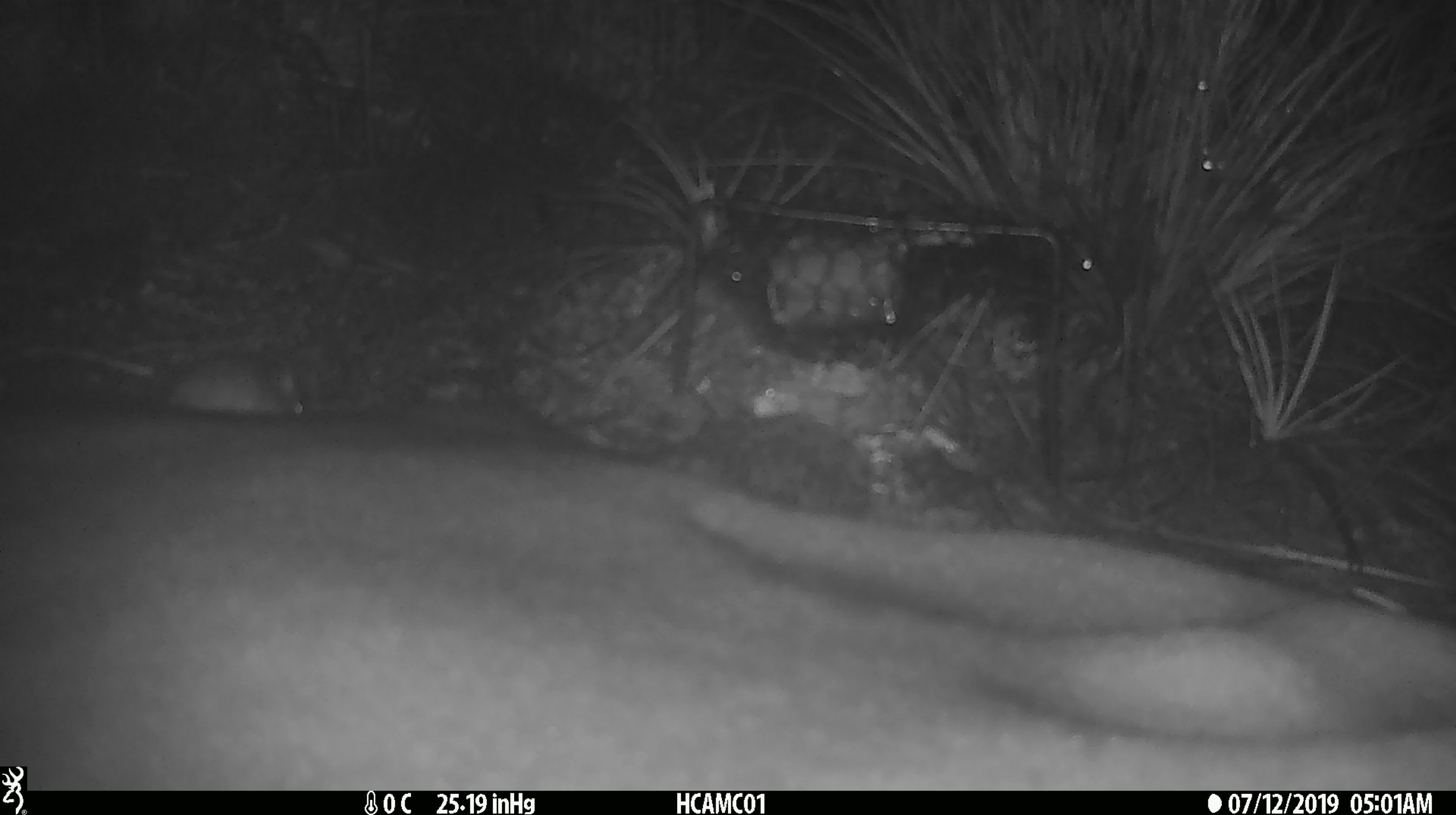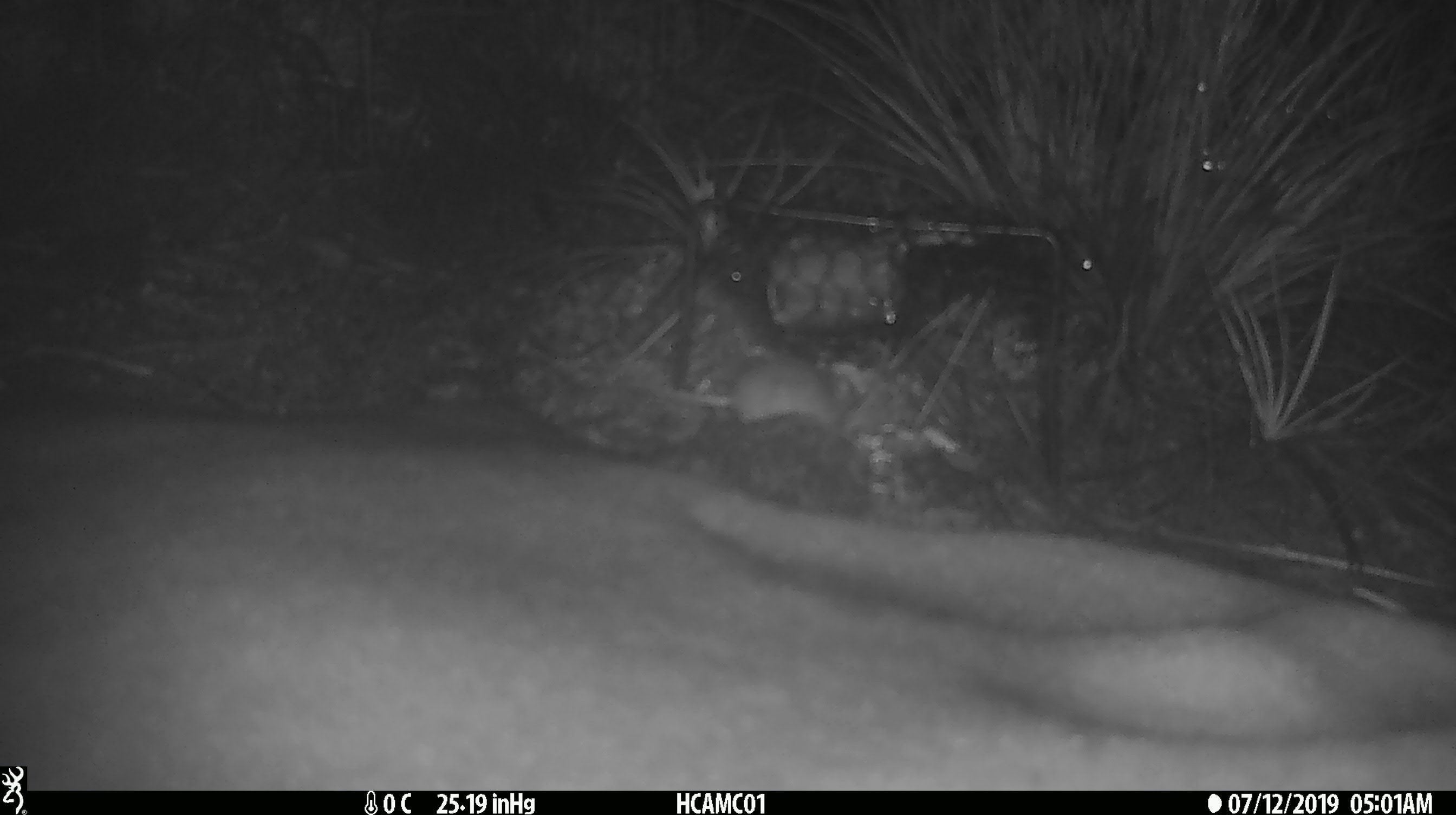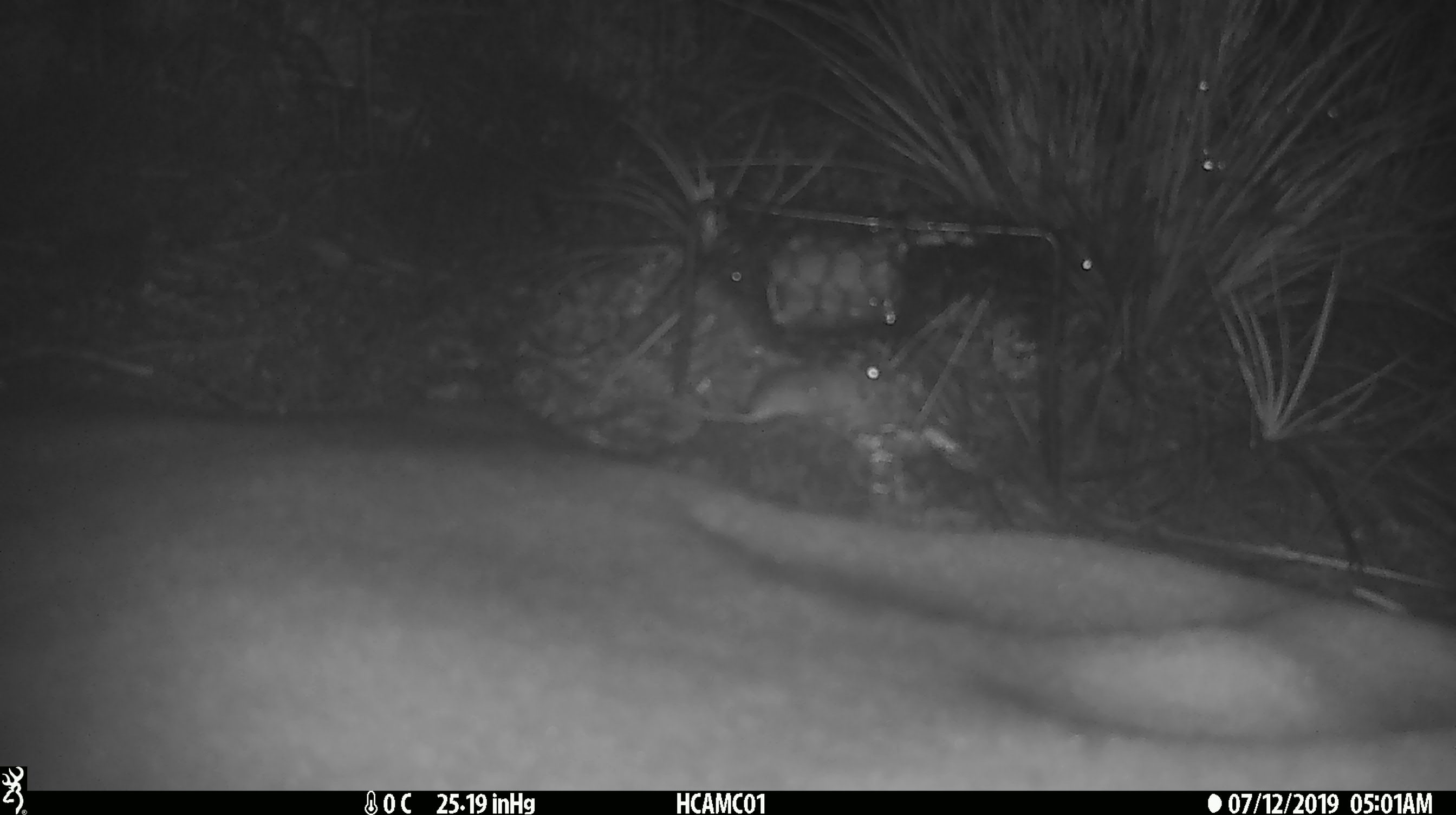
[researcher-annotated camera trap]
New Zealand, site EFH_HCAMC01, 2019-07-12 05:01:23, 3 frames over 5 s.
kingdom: Animalia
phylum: Chordata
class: Mammalia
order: Rodentia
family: Muridae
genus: Mus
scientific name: Mus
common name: mouse